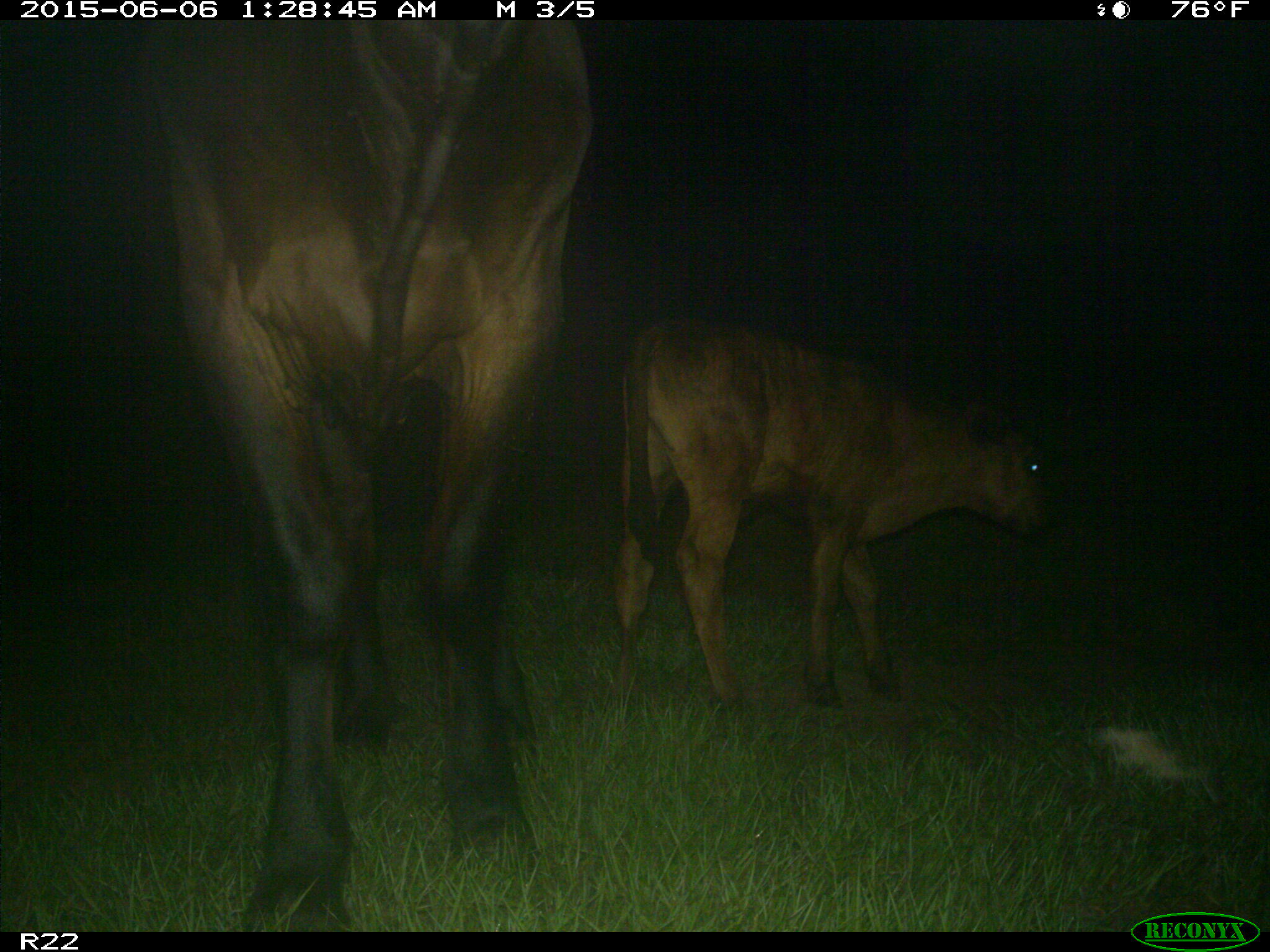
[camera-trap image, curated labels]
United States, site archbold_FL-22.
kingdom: Animalia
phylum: Chordata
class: Mammalia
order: Artiodactyla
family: Bovidae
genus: Bos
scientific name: Bos taurus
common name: domestic cow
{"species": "Bos taurus (domestic cow)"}